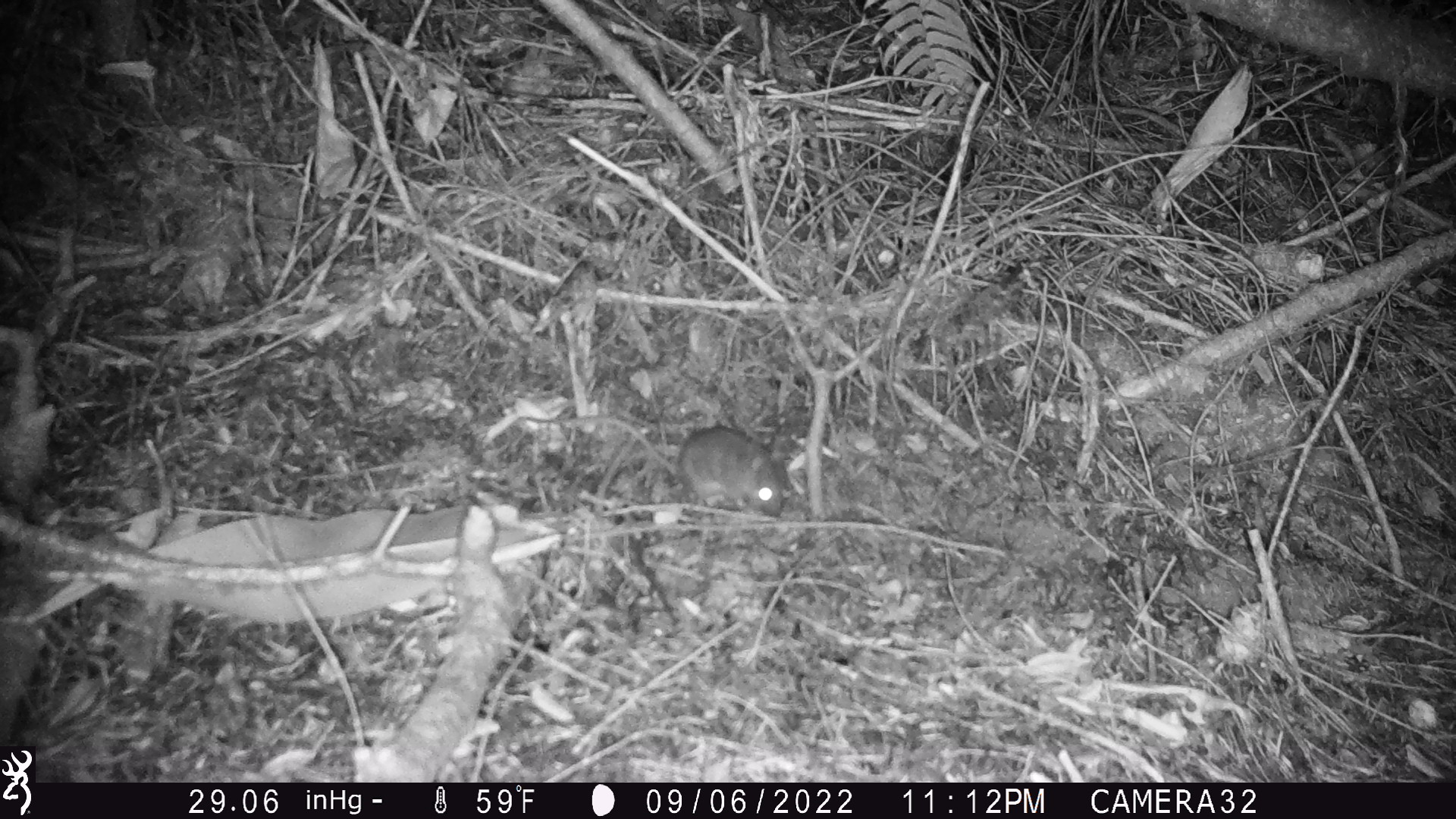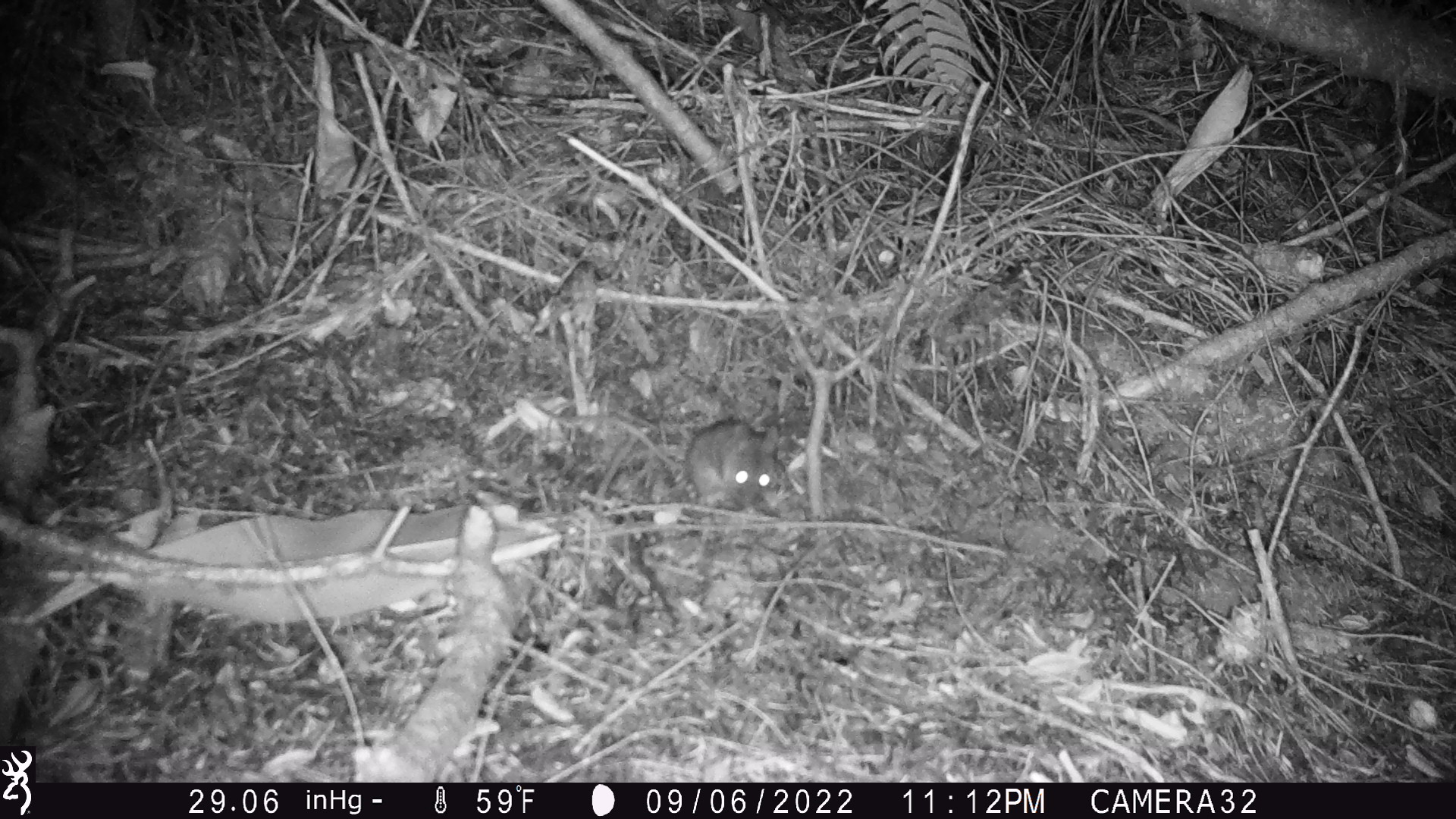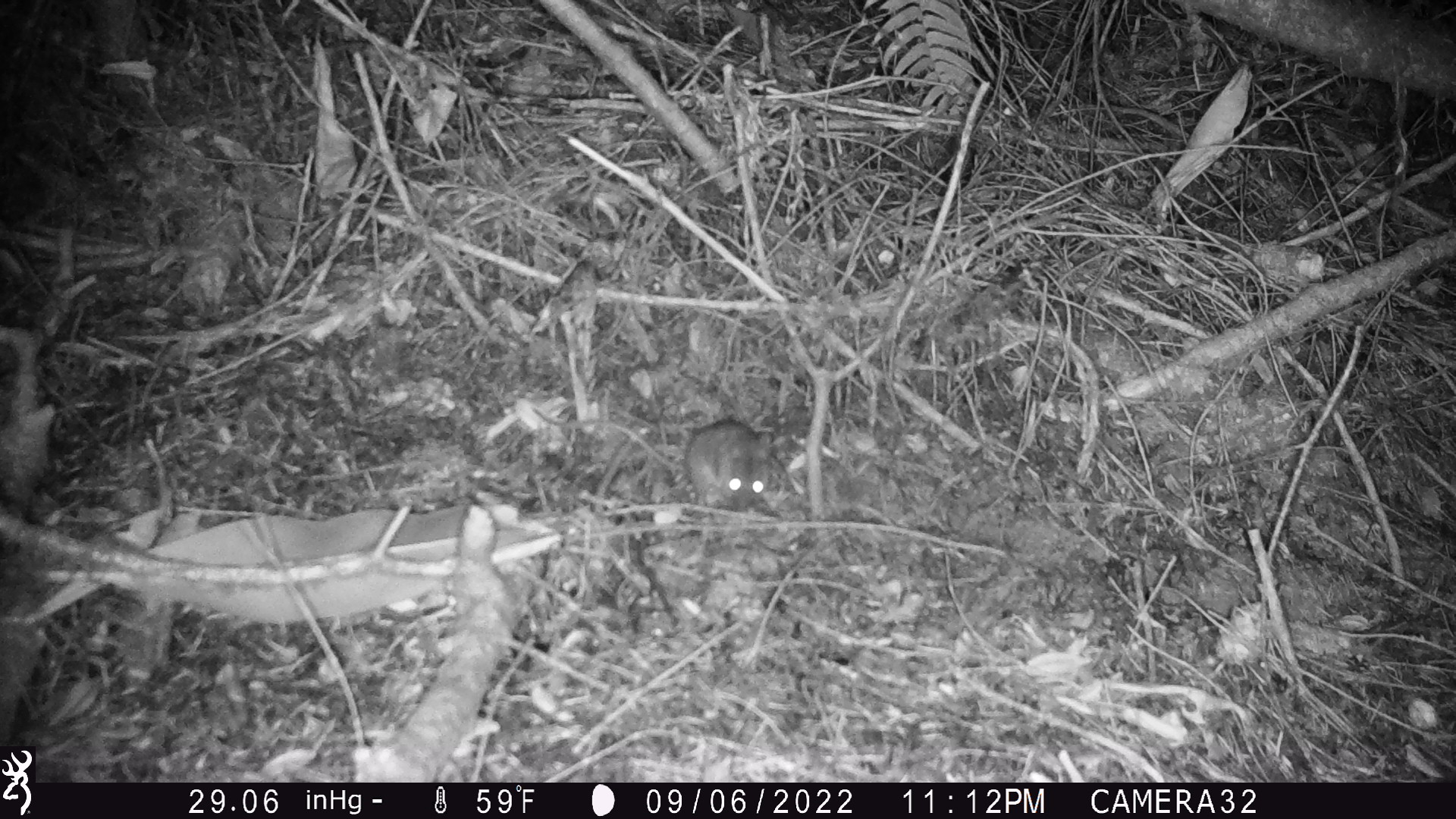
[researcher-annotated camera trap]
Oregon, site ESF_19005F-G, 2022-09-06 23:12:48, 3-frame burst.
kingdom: Animalia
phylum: Chordata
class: Mammalia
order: Rodentia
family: Cricetidae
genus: Neotoma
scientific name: Neotoma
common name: woodrats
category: neotoma species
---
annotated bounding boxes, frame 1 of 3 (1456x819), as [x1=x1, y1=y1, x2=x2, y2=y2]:
neotoma species: [x1=503, y1=393, x2=790, y2=523]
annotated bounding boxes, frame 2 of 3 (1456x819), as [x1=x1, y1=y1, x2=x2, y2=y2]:
neotoma species: [x1=533, y1=386, x2=787, y2=511]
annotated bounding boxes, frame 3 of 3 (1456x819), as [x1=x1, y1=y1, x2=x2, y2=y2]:
neotoma species: [x1=535, y1=396, x2=777, y2=514]